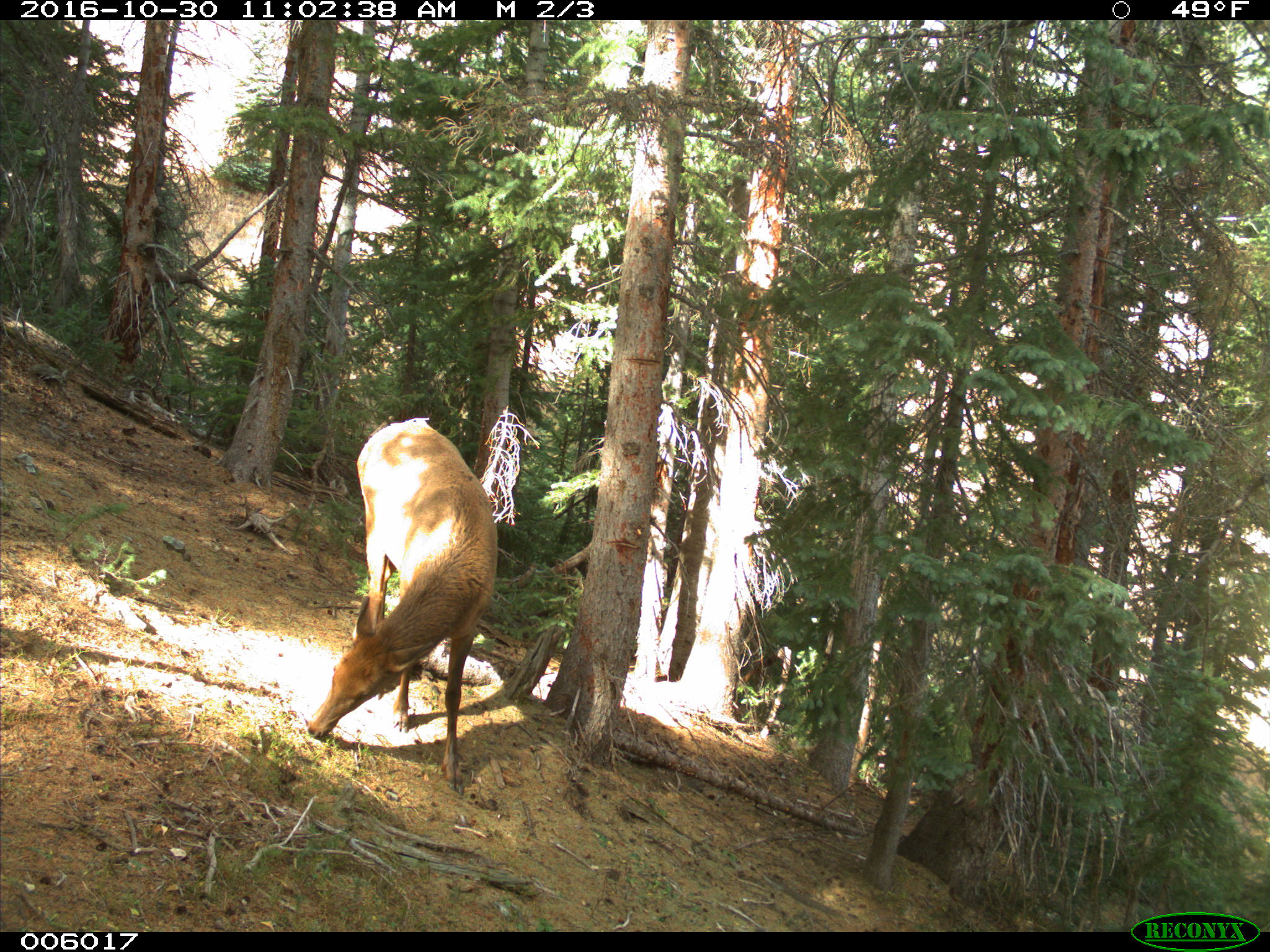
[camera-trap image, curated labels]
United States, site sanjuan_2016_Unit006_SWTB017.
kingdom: Animalia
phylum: Chordata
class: Mammalia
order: Artiodactyla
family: Cervidae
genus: Cervus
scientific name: Cervus elaphus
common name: red deer